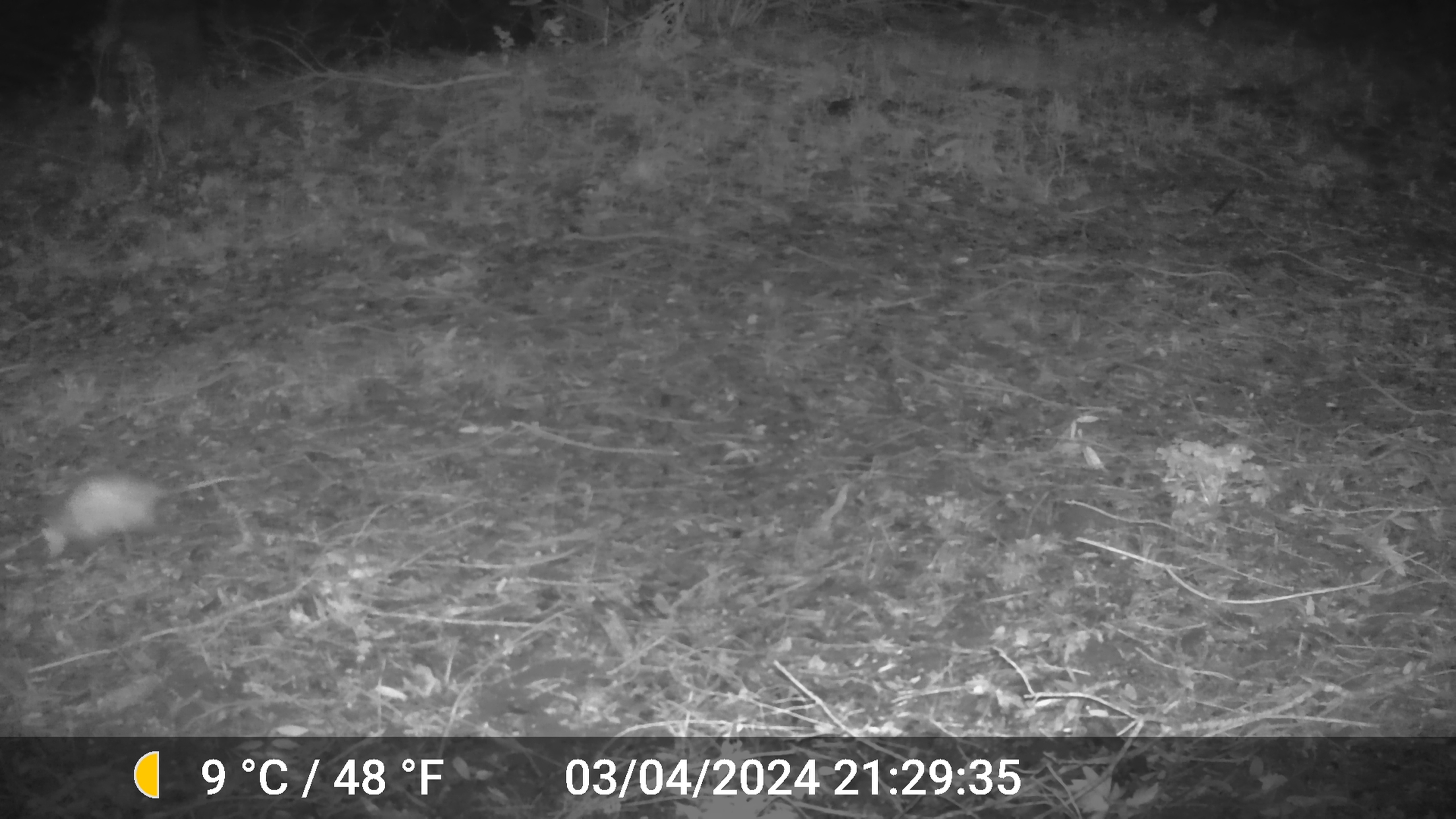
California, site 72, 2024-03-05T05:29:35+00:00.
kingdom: Animalia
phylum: Chordata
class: Mammalia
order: Didelphimorphia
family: Didelphidae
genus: Didelphis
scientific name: Didelphis virginiana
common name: virginia opossum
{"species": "virginia opossum (Didelphis virginiana)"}